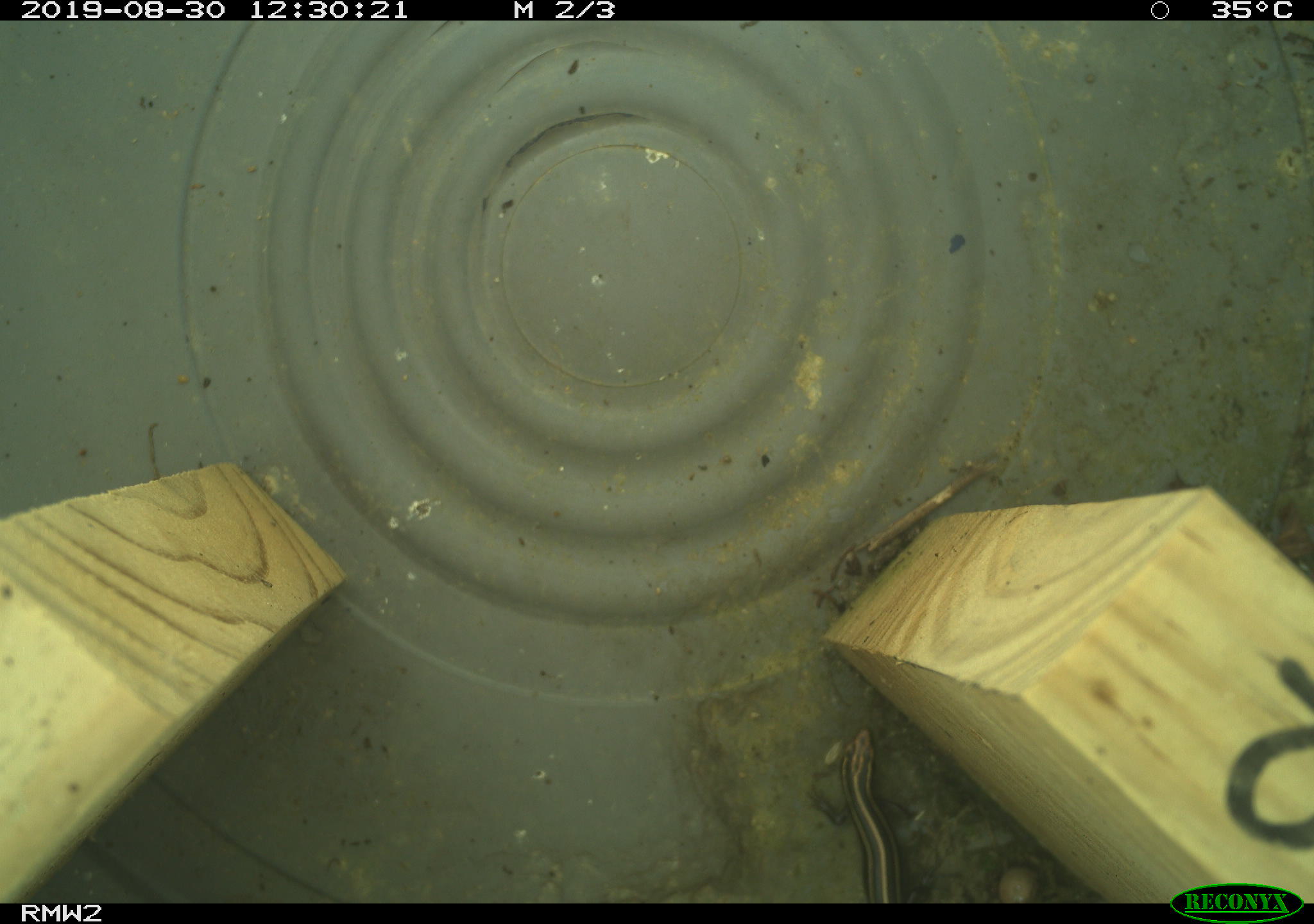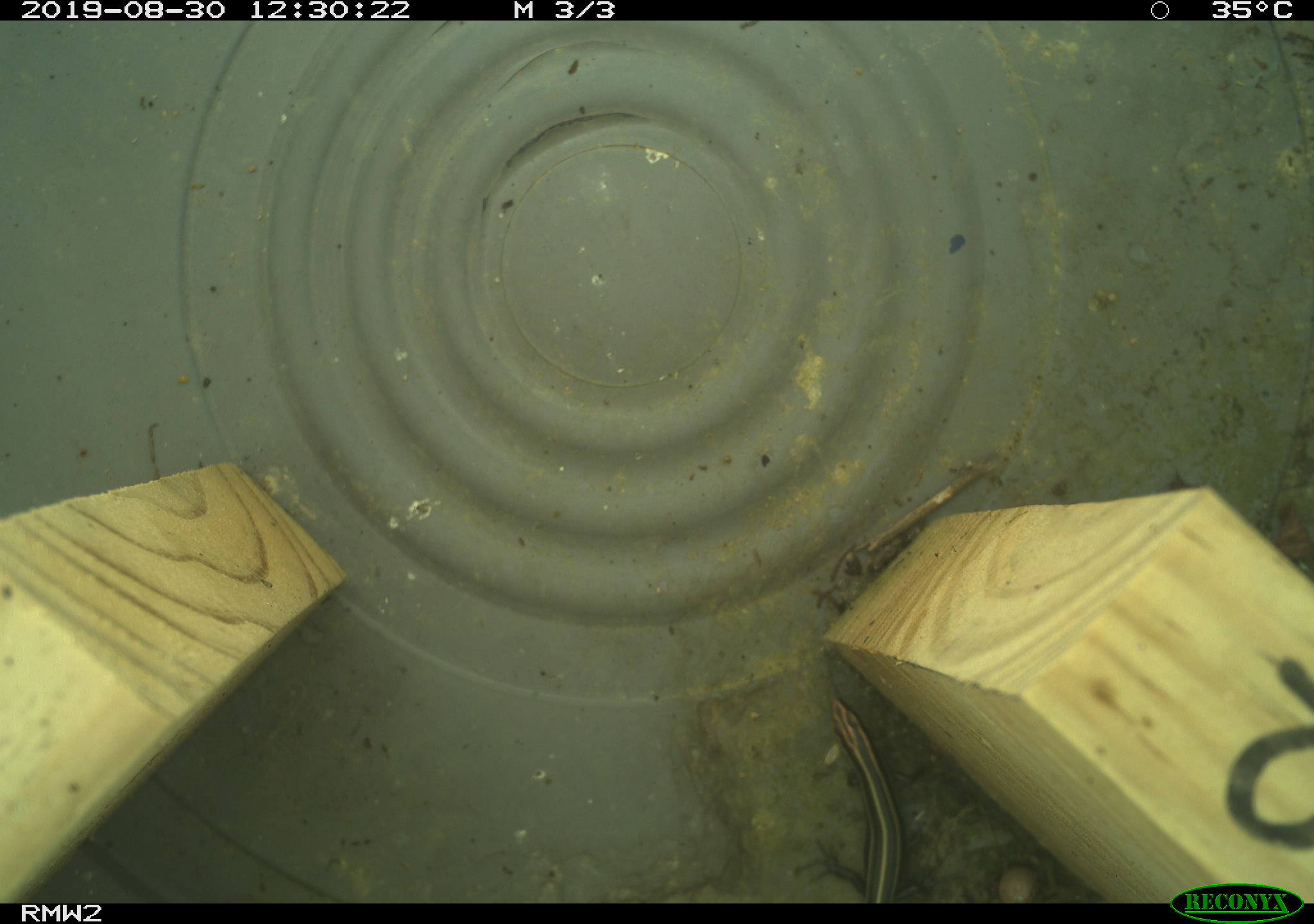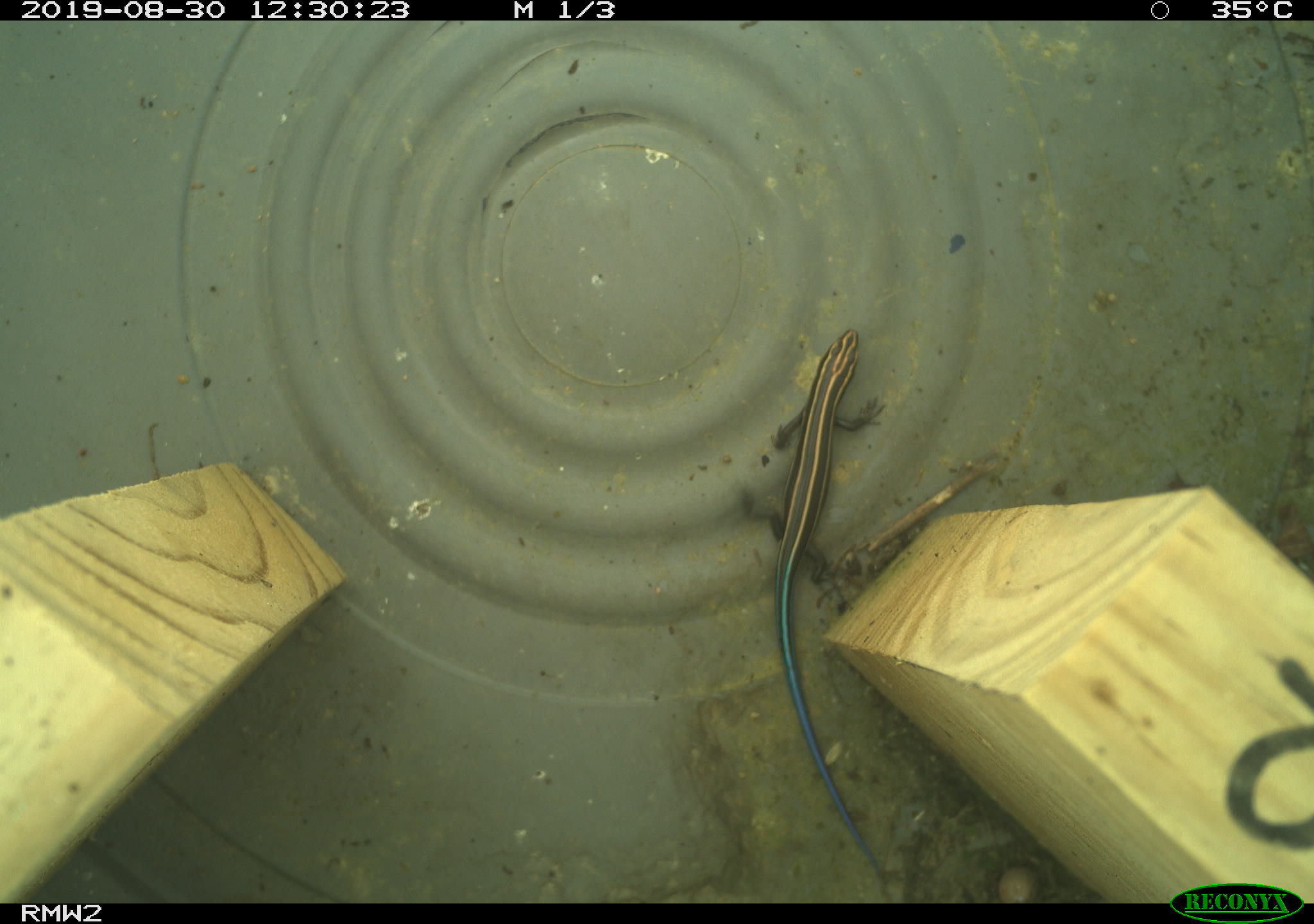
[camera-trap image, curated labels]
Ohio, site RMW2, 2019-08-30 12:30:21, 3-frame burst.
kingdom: Animalia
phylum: Chordata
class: Reptilia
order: Squamata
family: Scincidae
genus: Plestiodon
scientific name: Plestiodon fasciatus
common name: common five-lined skink